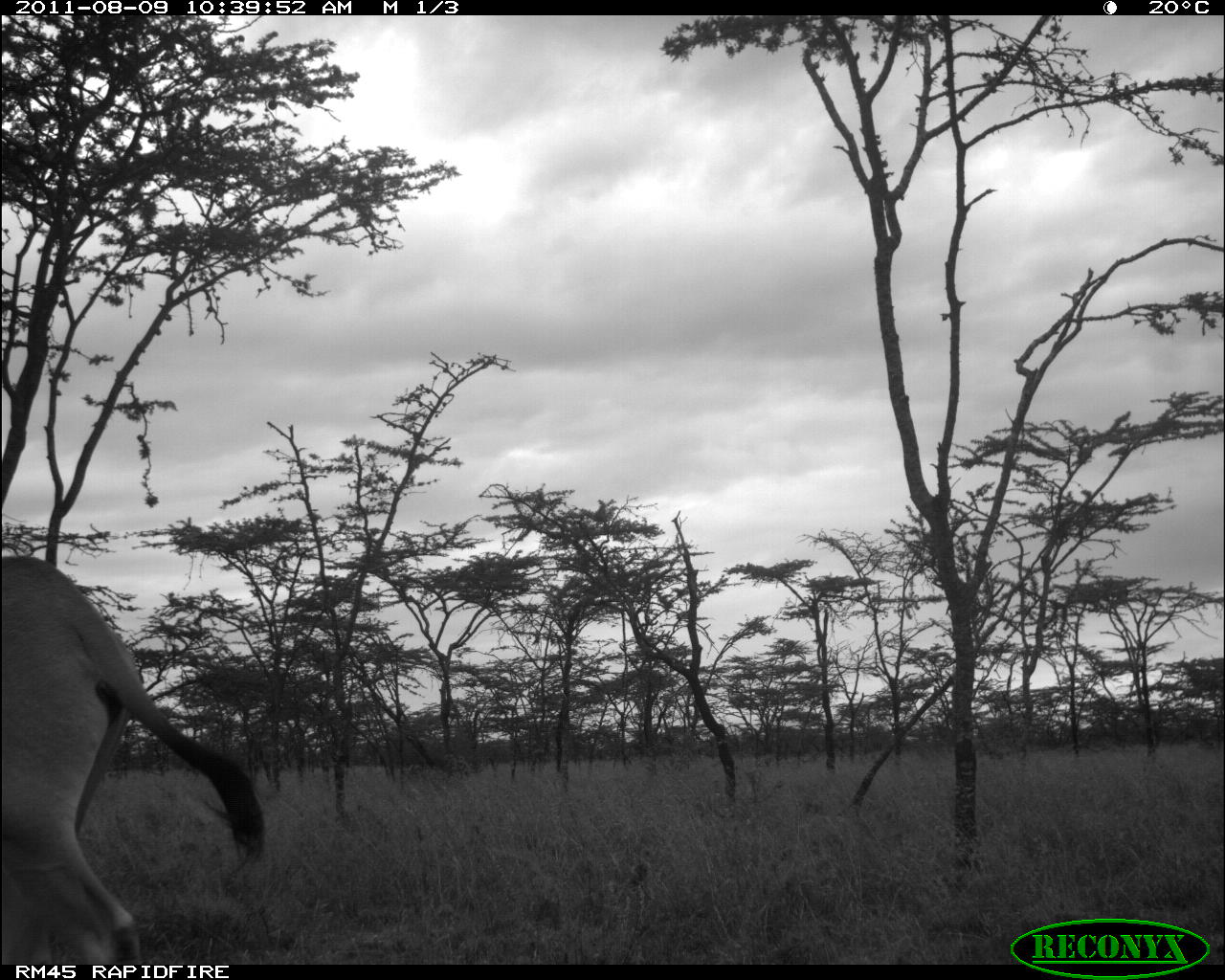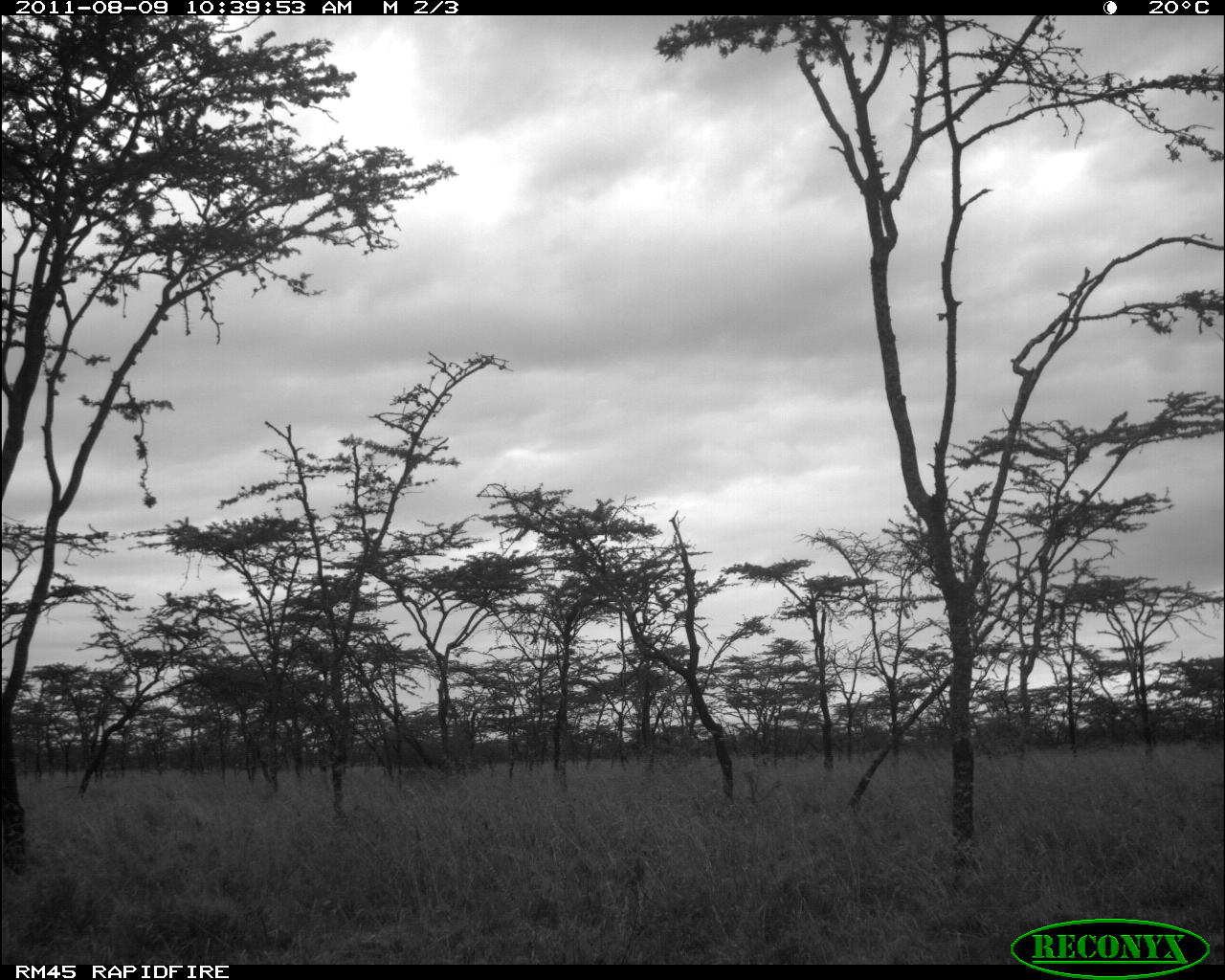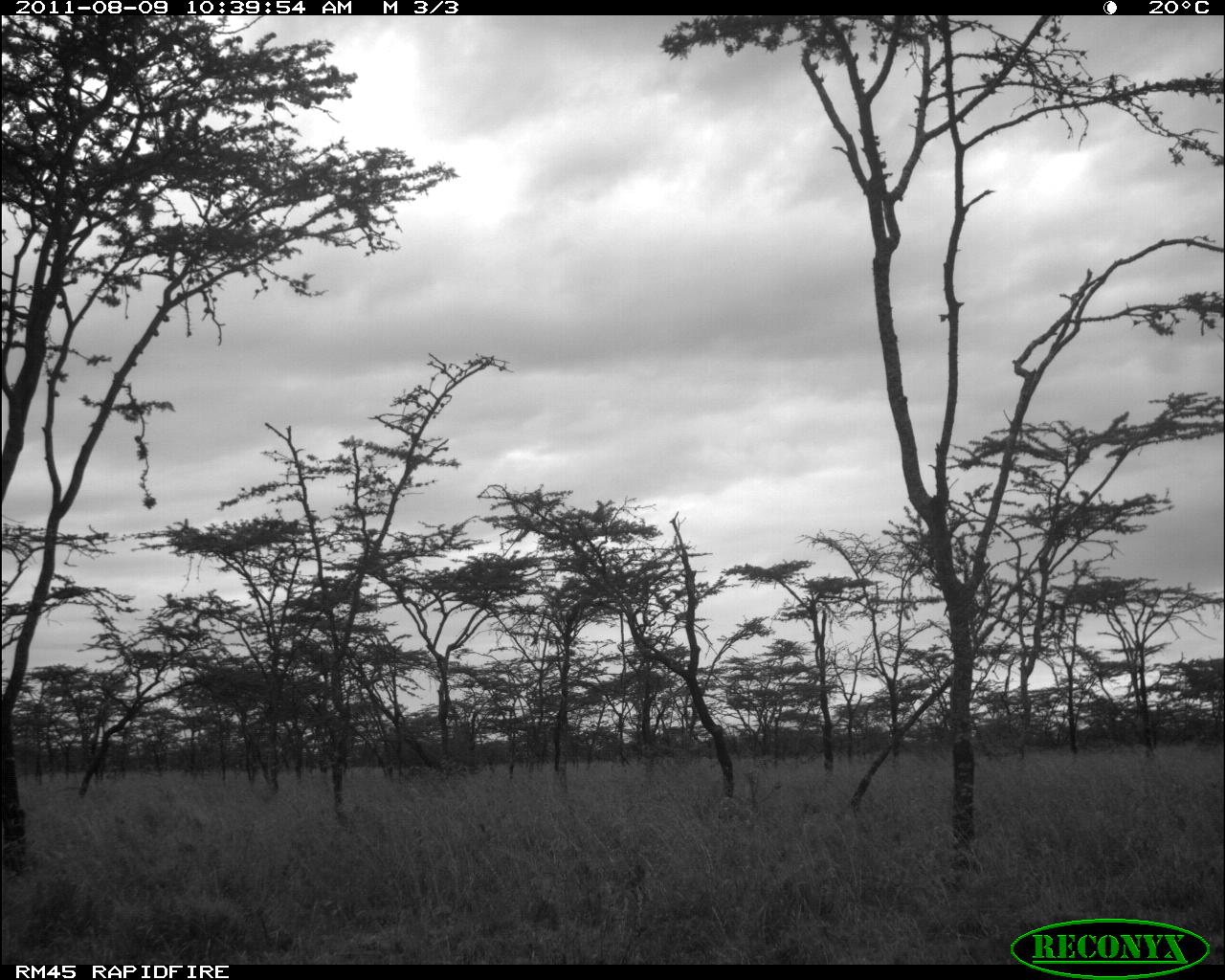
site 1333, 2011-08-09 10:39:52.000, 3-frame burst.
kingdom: Animalia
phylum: Chordata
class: Mammalia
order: Artiodactyla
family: Bovidae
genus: Oryx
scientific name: Oryx beisa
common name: east african oryx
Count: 1.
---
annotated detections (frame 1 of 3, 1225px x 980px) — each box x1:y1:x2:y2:
oryx beisa: 2:557:264:965